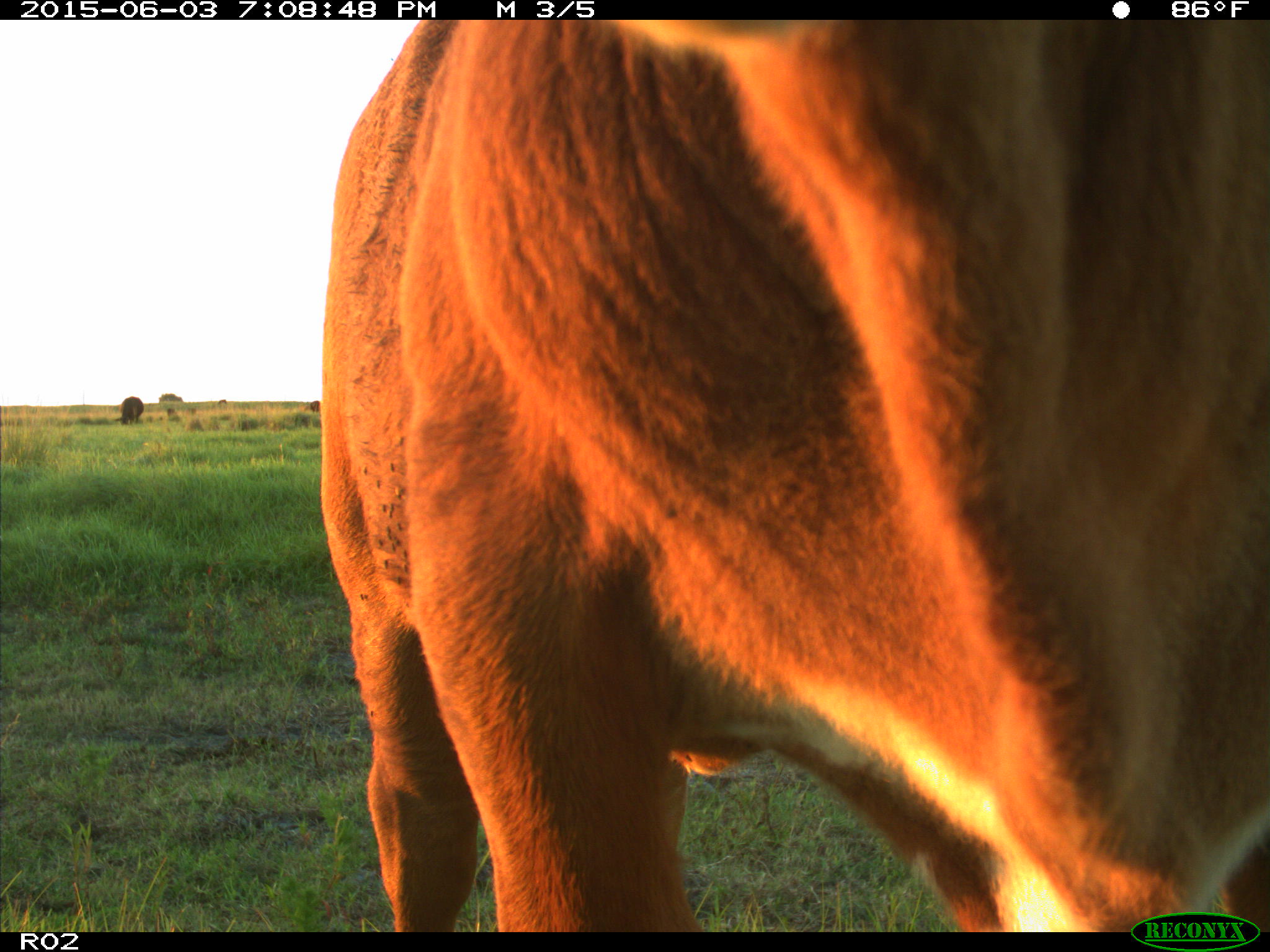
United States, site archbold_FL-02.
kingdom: Animalia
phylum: Chordata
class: Mammalia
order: Artiodactyla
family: Bovidae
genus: Bos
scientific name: Bos taurus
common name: domestic cow